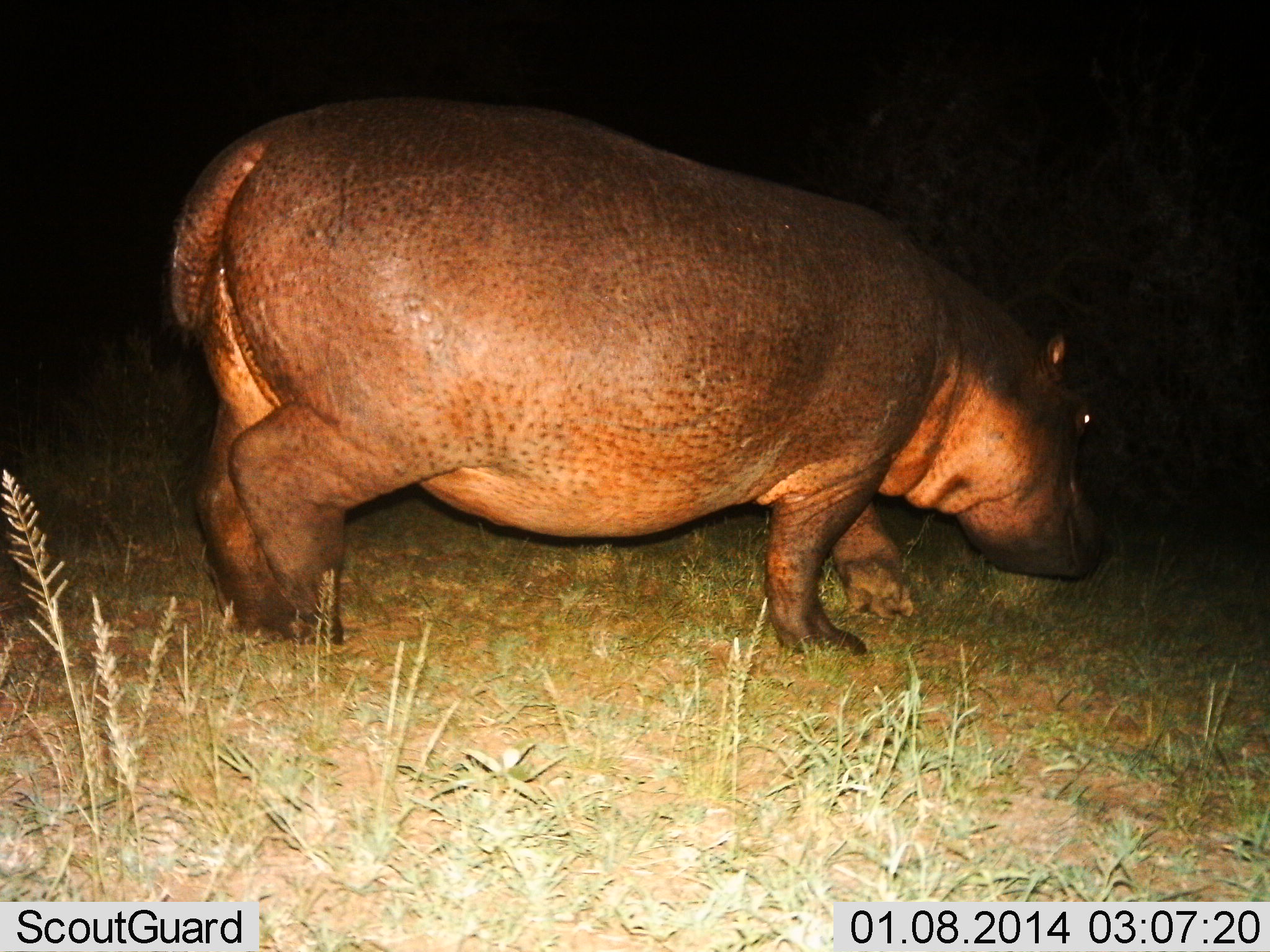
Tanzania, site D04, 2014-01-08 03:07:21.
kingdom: Animalia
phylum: Chordata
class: Mammalia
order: Artiodactyla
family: Hippopotamidae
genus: Hippopotamus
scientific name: Hippopotamus amphibius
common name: hippopotamus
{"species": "hippopotamus (Hippopotamus amphibius)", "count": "1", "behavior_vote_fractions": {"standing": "10%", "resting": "0%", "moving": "70%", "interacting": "0%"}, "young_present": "0%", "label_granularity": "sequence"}